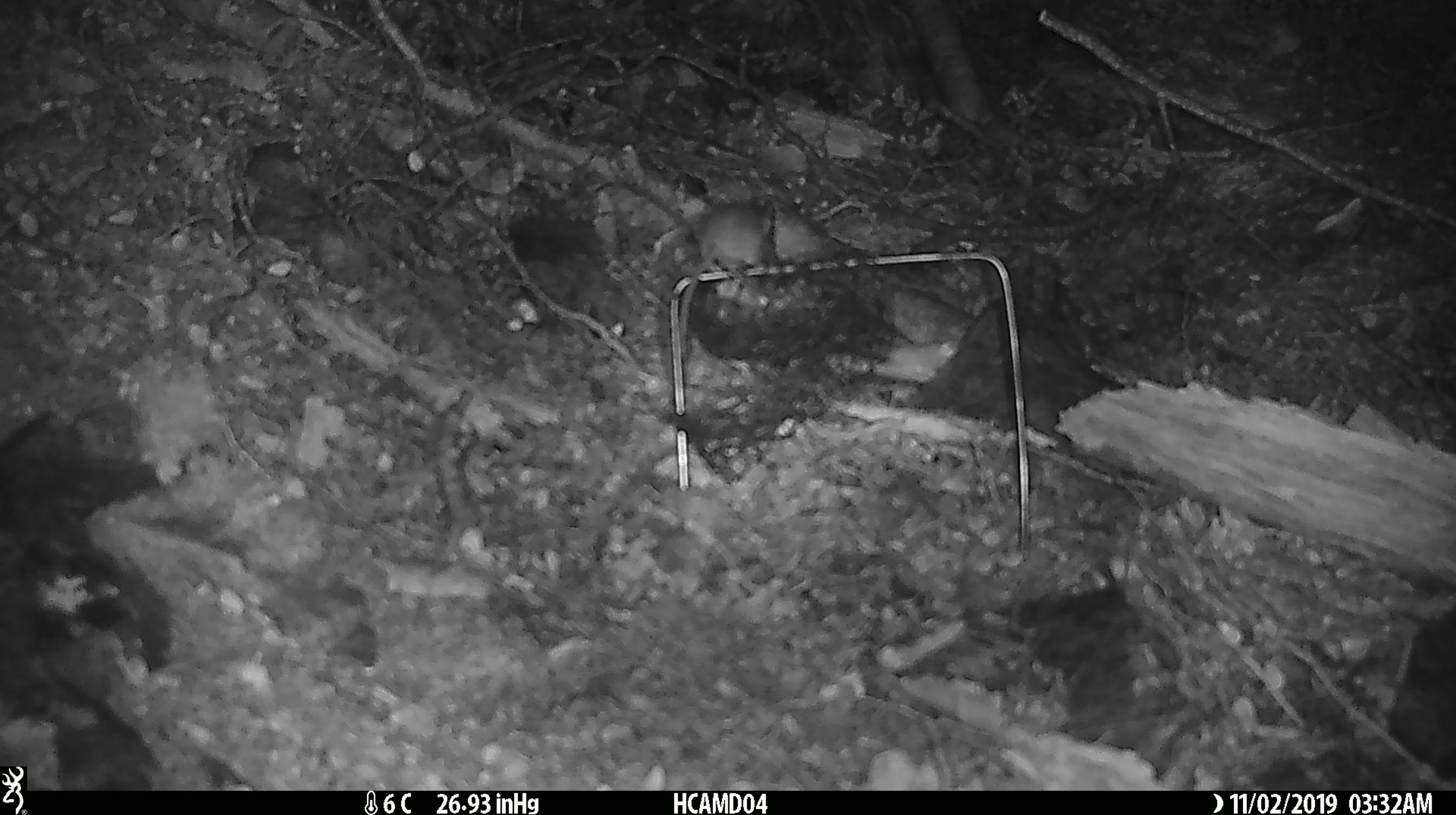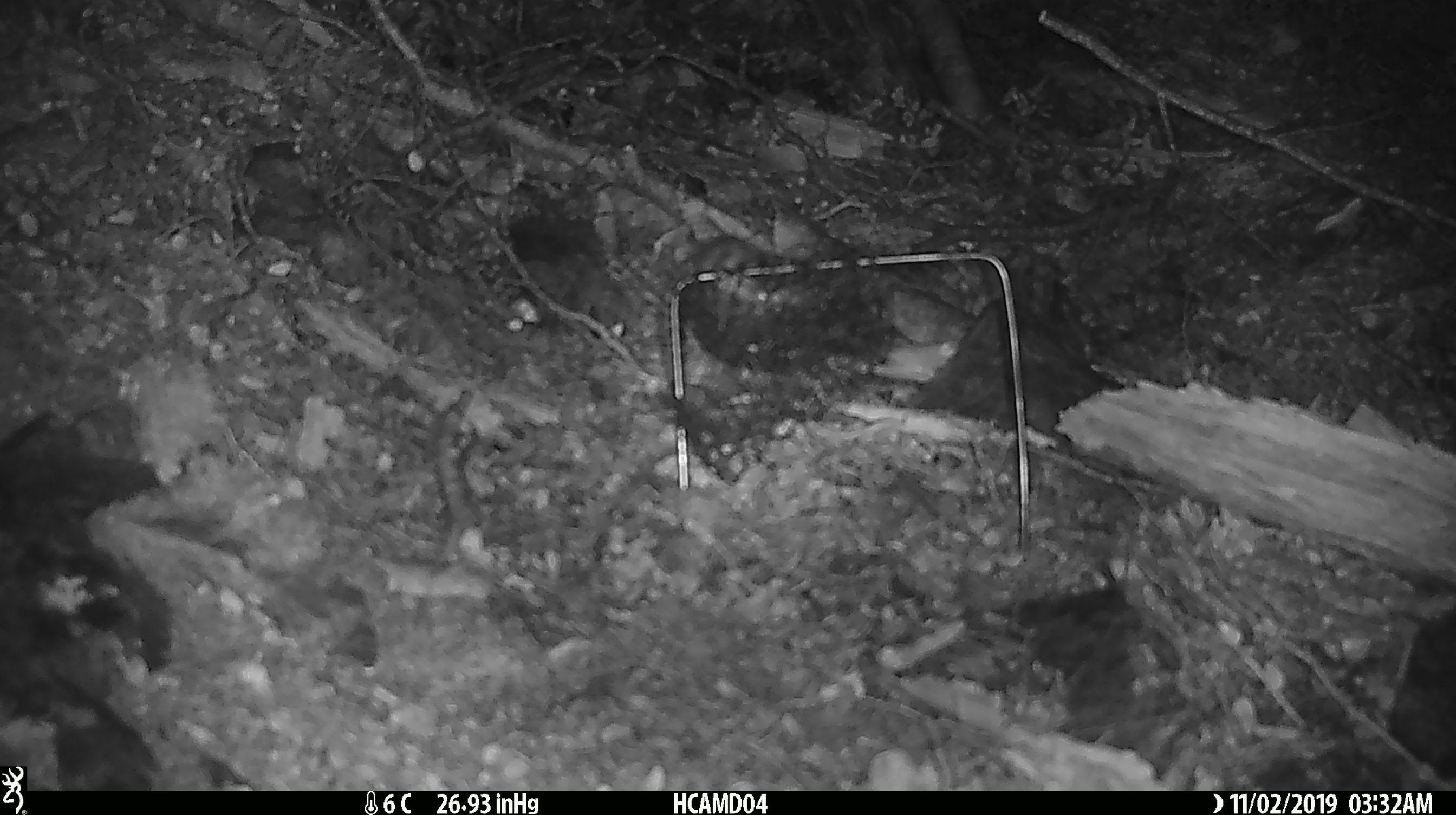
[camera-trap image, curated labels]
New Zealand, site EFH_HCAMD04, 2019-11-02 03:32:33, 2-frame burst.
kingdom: Animalia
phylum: Chordata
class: Mammalia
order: Rodentia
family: Muridae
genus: Mus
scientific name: Mus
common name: mouse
Mouse (Mus).